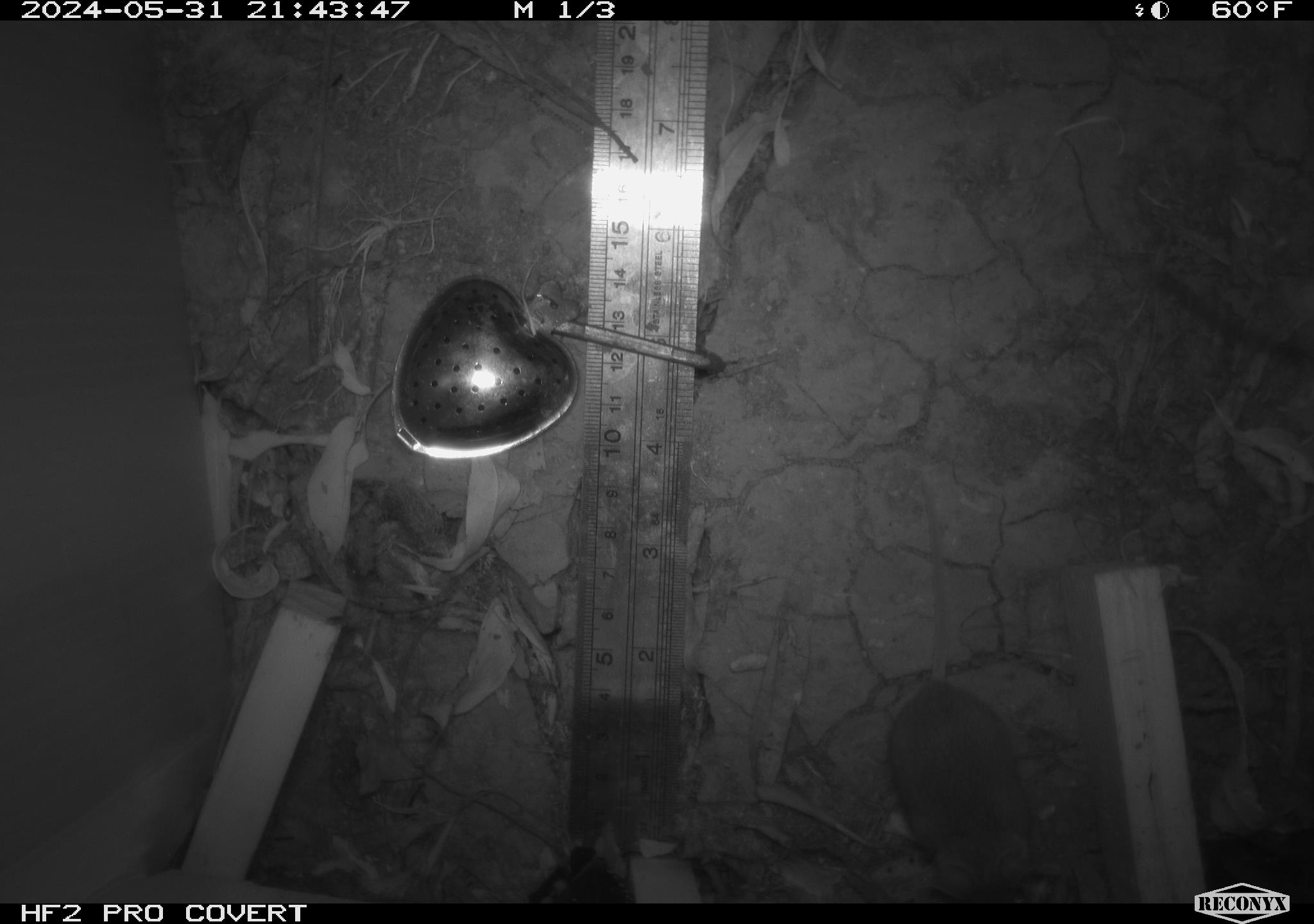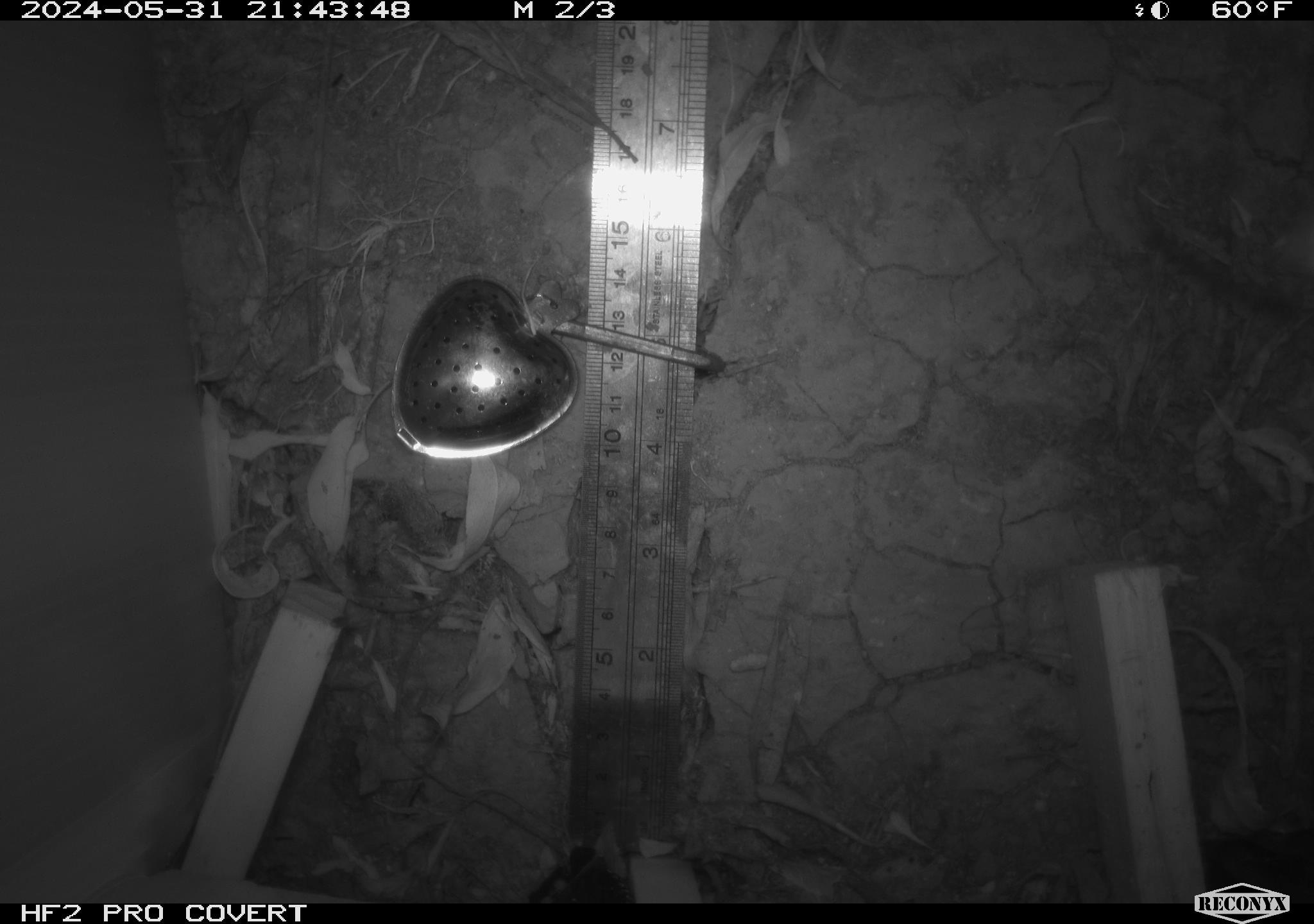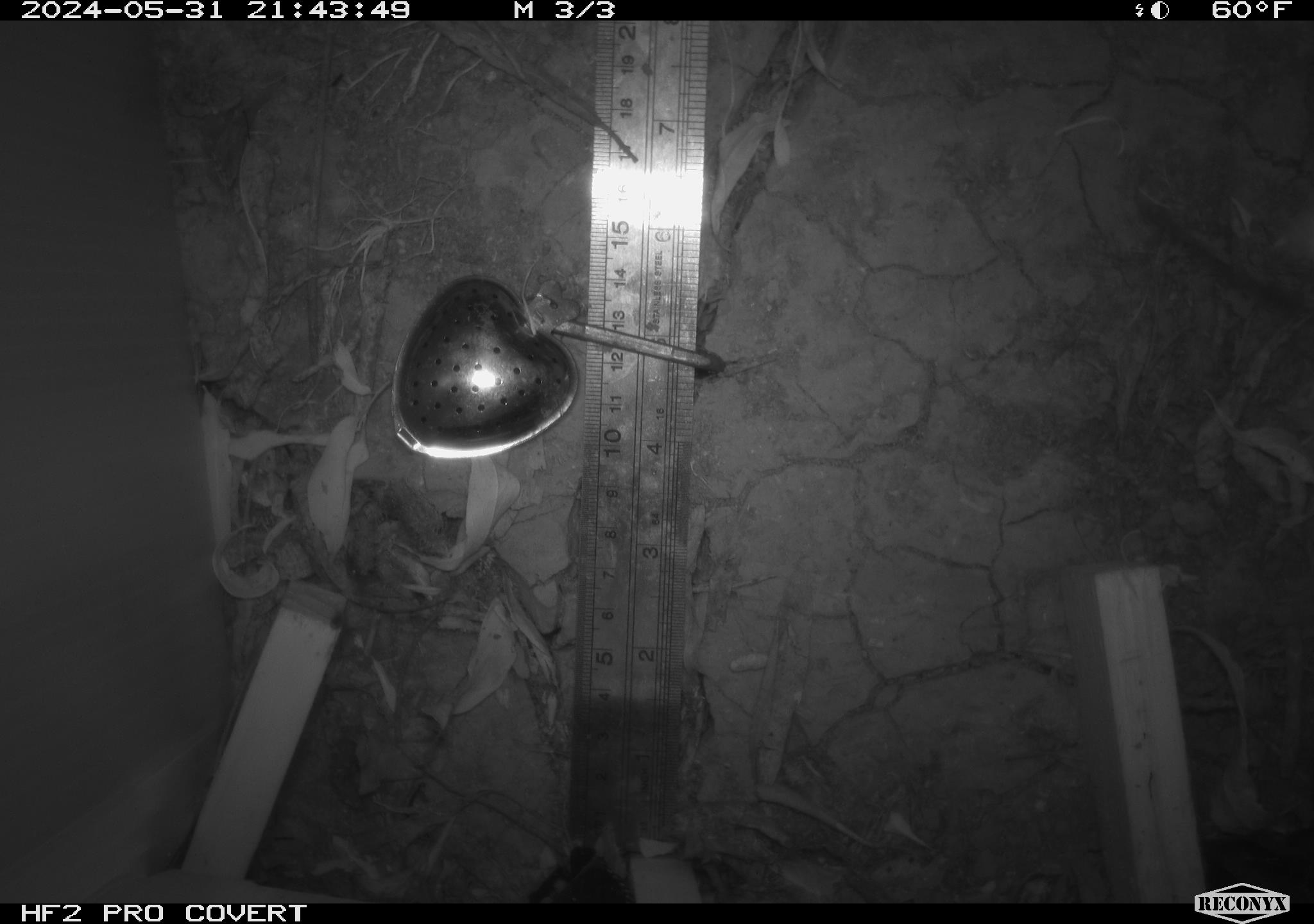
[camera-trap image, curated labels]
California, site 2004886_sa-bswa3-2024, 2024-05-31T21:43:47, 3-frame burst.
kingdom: Animalia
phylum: Chordata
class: Mammalia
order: Rodentia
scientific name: Rodentia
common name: mouse species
Mouse species (Rodentia).